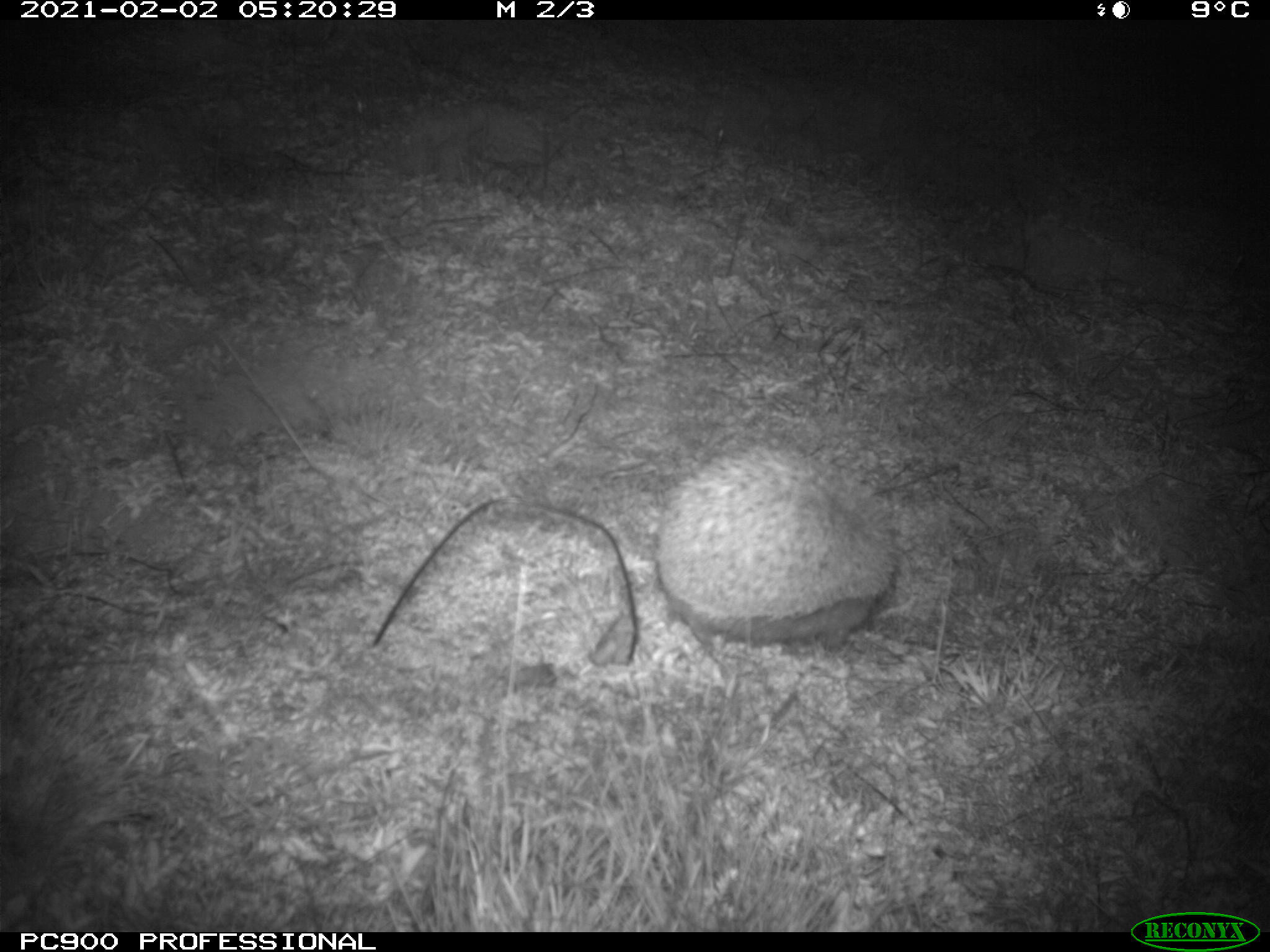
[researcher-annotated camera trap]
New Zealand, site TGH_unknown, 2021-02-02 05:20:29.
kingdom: Animalia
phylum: Chordata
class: Mammalia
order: Eulipotyphla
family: Erinaceidae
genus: Erinaceus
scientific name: Erinaceus europaeus europaeus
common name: european hedgehog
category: hedgehog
Hedgehog (european hedgehog) (Erinaceus europaeus europaeus).